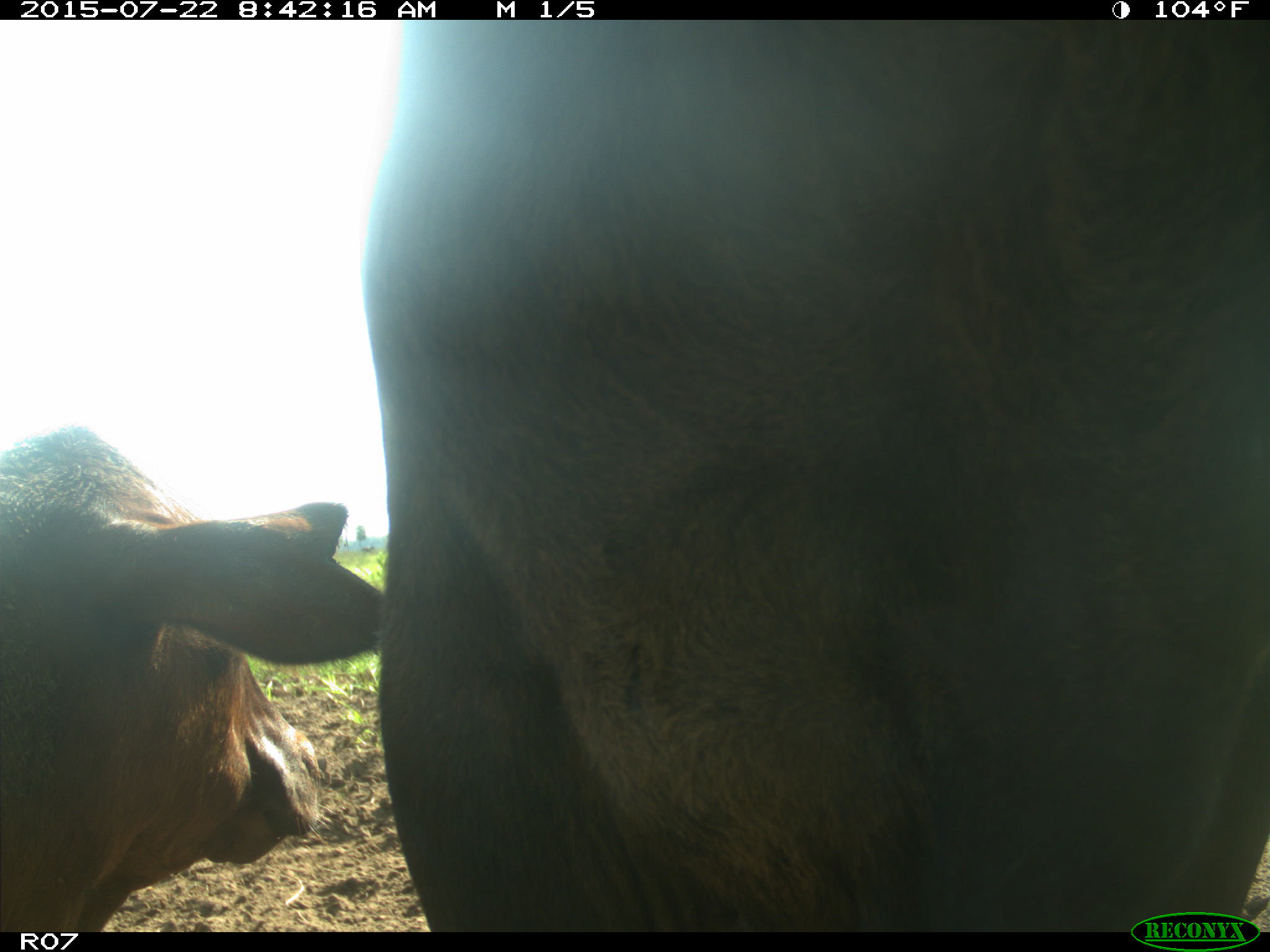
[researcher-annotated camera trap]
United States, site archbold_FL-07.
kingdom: Animalia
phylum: Chordata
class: Mammalia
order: Artiodactyla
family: Bovidae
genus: Bos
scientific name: Bos taurus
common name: domestic cow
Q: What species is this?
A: Bos taurus (domestic cow).